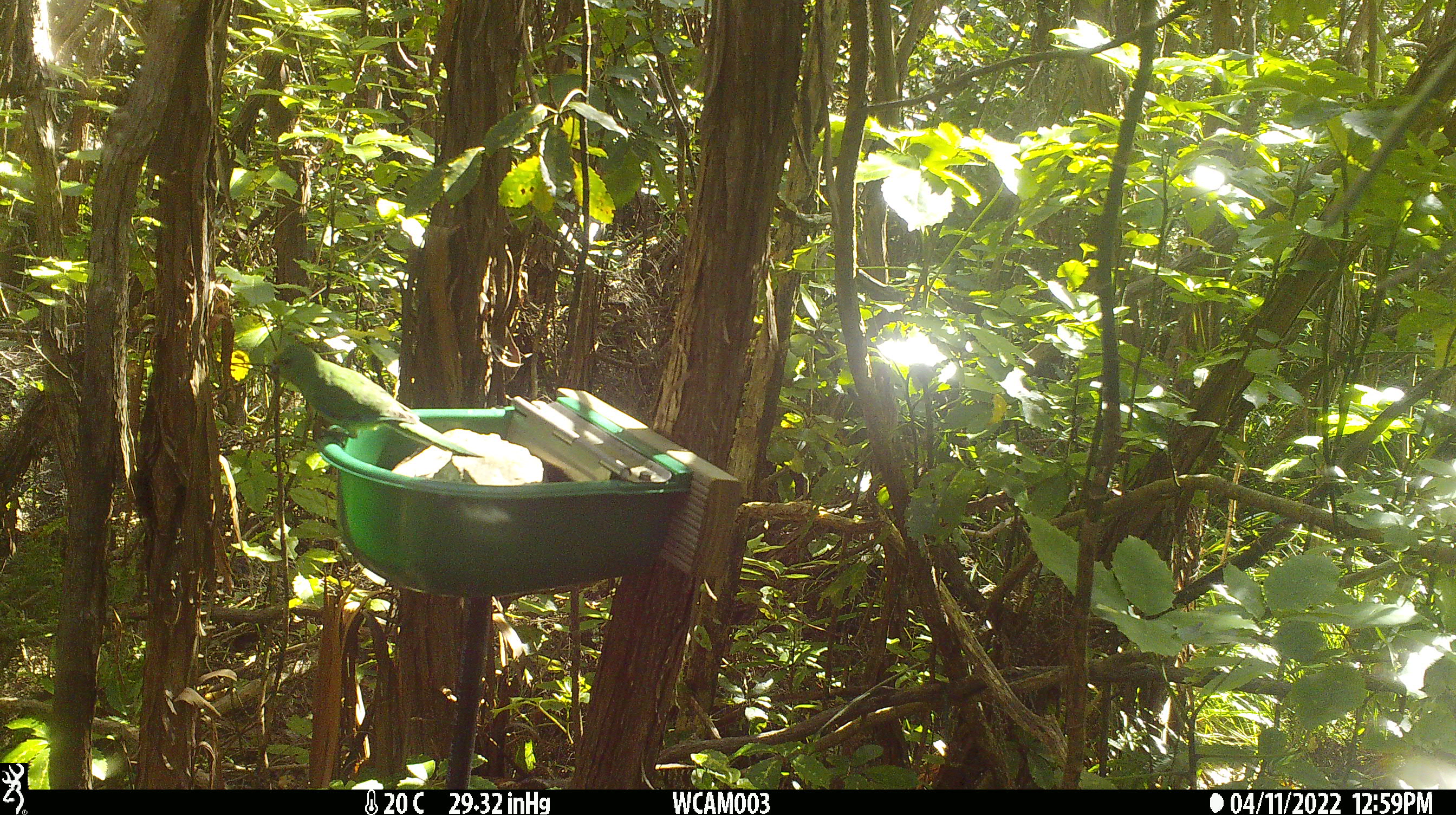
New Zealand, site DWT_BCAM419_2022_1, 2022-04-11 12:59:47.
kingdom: Animalia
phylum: Chordata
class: Aves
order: Psittaciformes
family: Psittaculidae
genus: Cyanoramphus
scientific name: Cyanoramphus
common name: parakeet